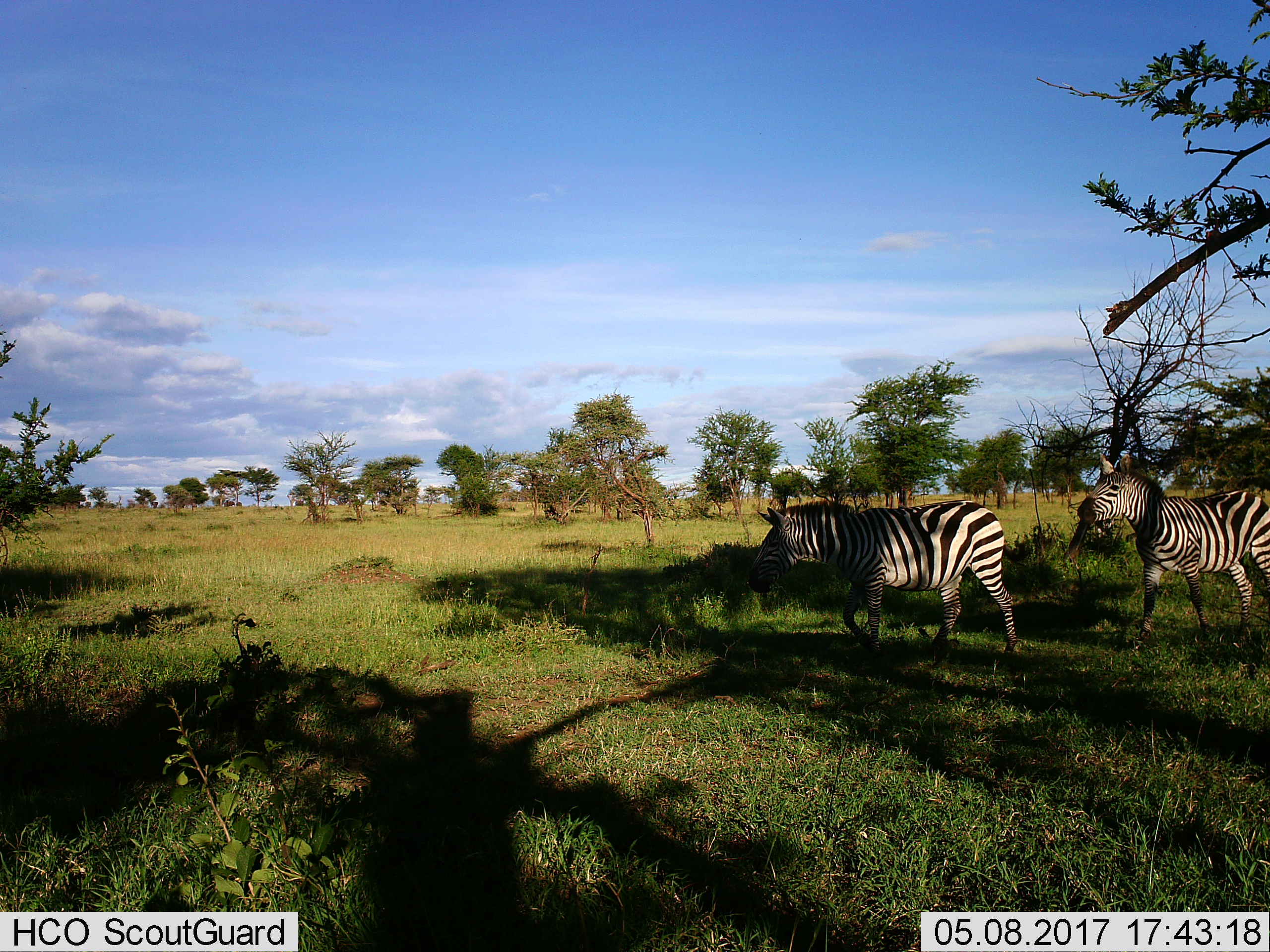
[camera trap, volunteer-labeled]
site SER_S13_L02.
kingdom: Animalia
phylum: Chordata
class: Mammalia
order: Perissodactyla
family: Equidae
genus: Equus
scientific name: Equus quagga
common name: plains zebra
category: zebraplains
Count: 2.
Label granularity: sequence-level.